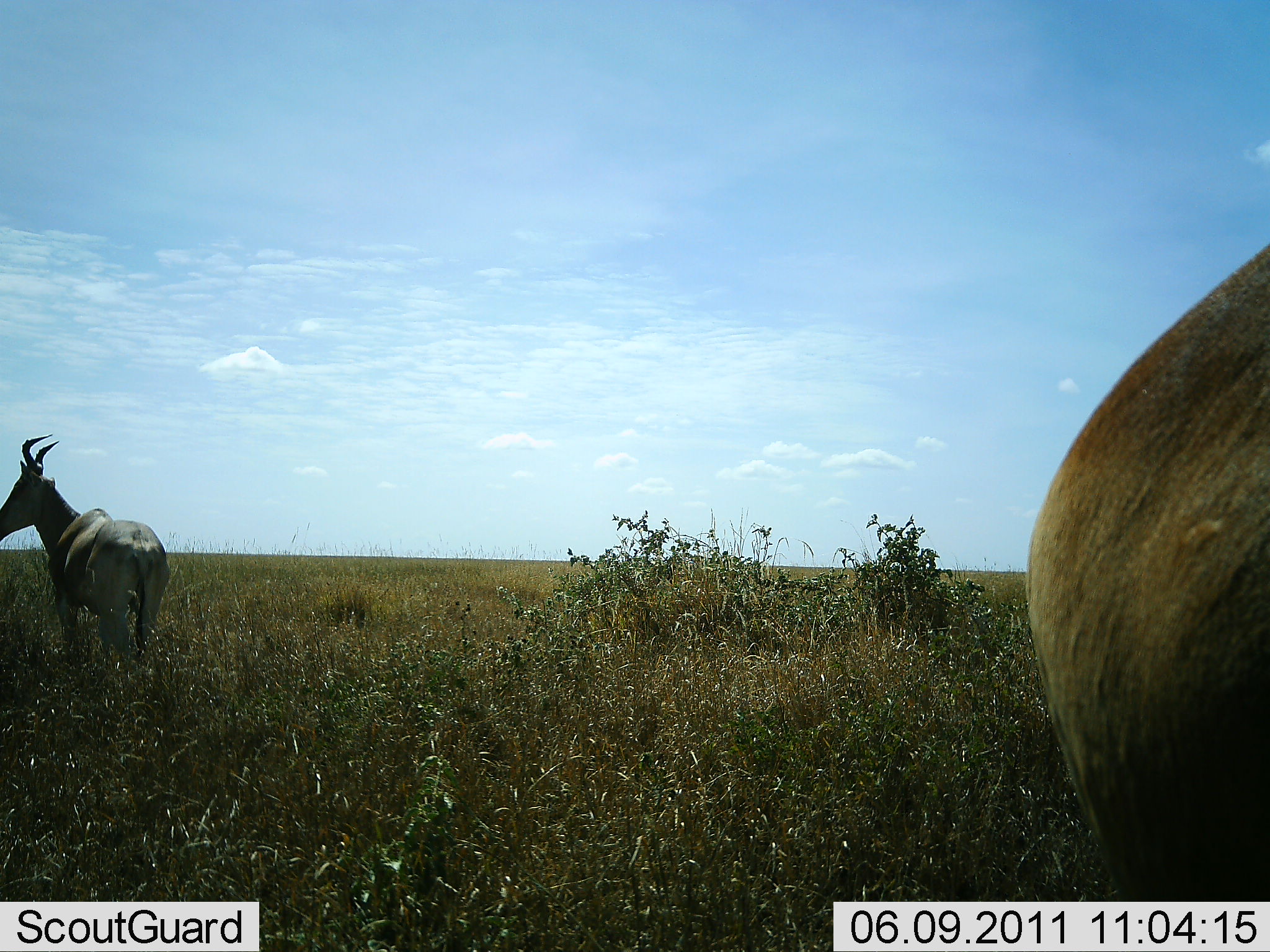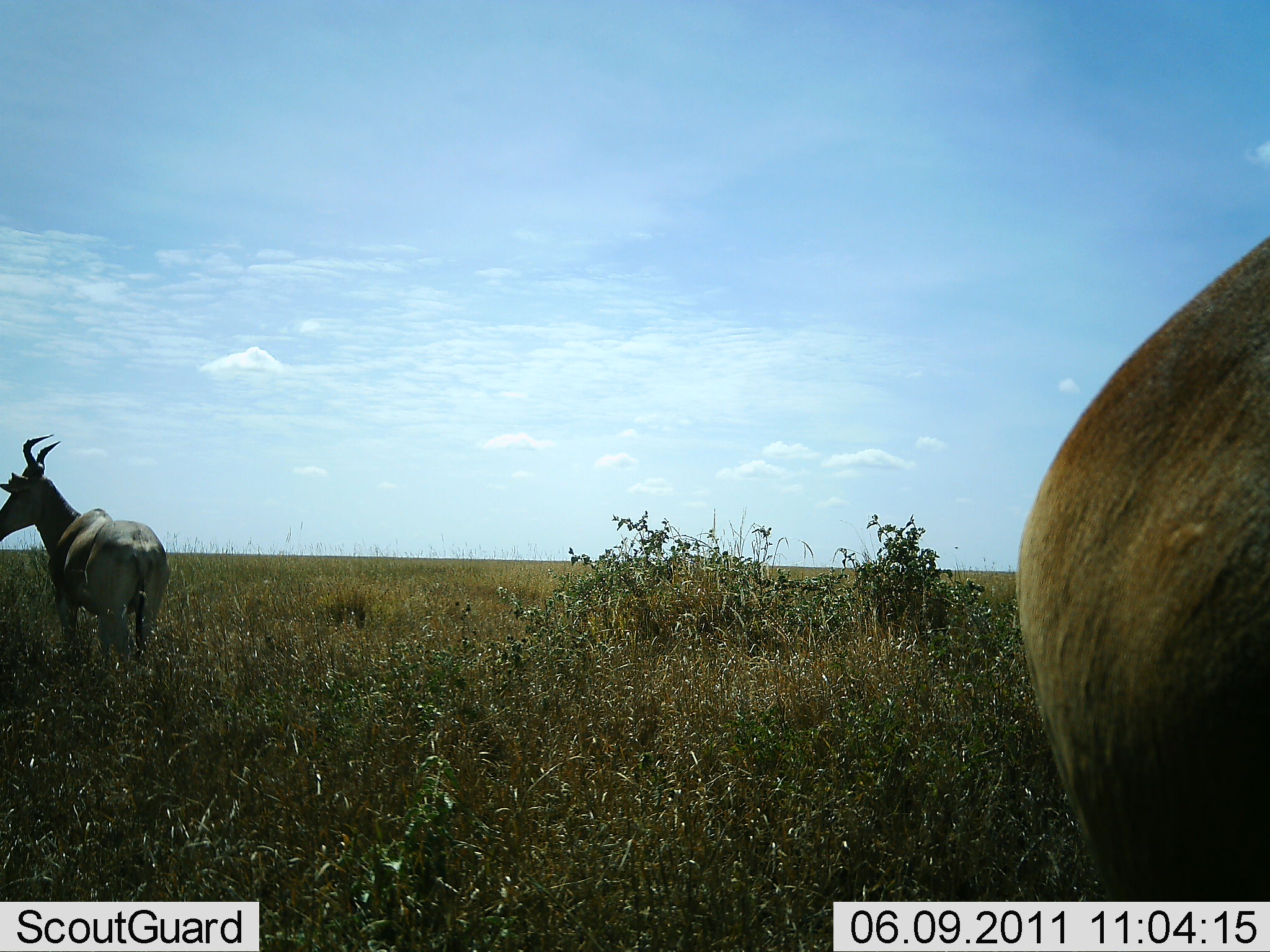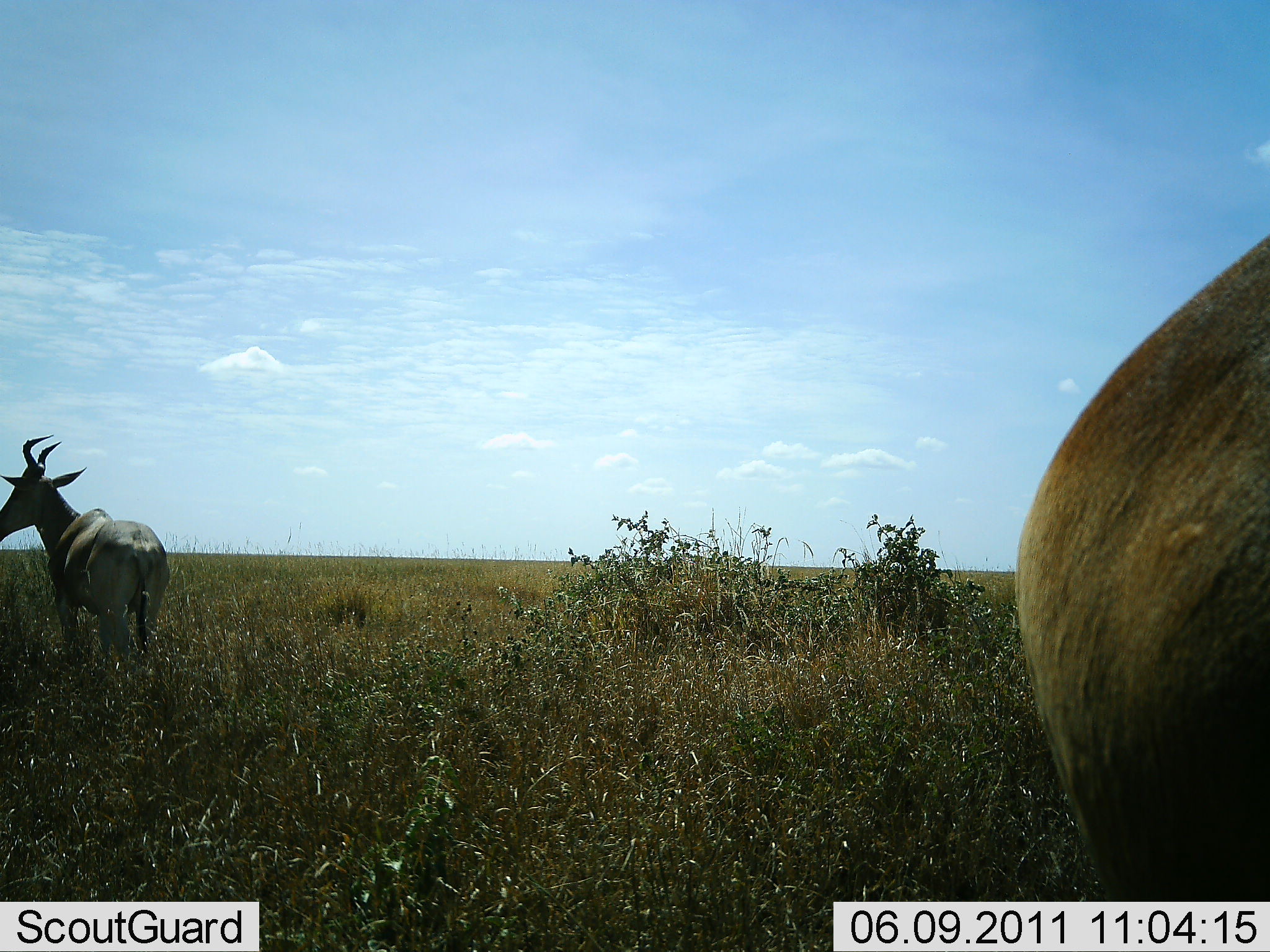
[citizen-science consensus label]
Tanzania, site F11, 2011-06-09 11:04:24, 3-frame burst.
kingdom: Animalia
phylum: Chordata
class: Mammalia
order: Artiodactyla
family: Bovidae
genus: Alcelaphus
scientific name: Alcelaphus buselaphus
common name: hartebeest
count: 2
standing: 87%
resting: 13%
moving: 0%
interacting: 0%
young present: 0%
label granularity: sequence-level